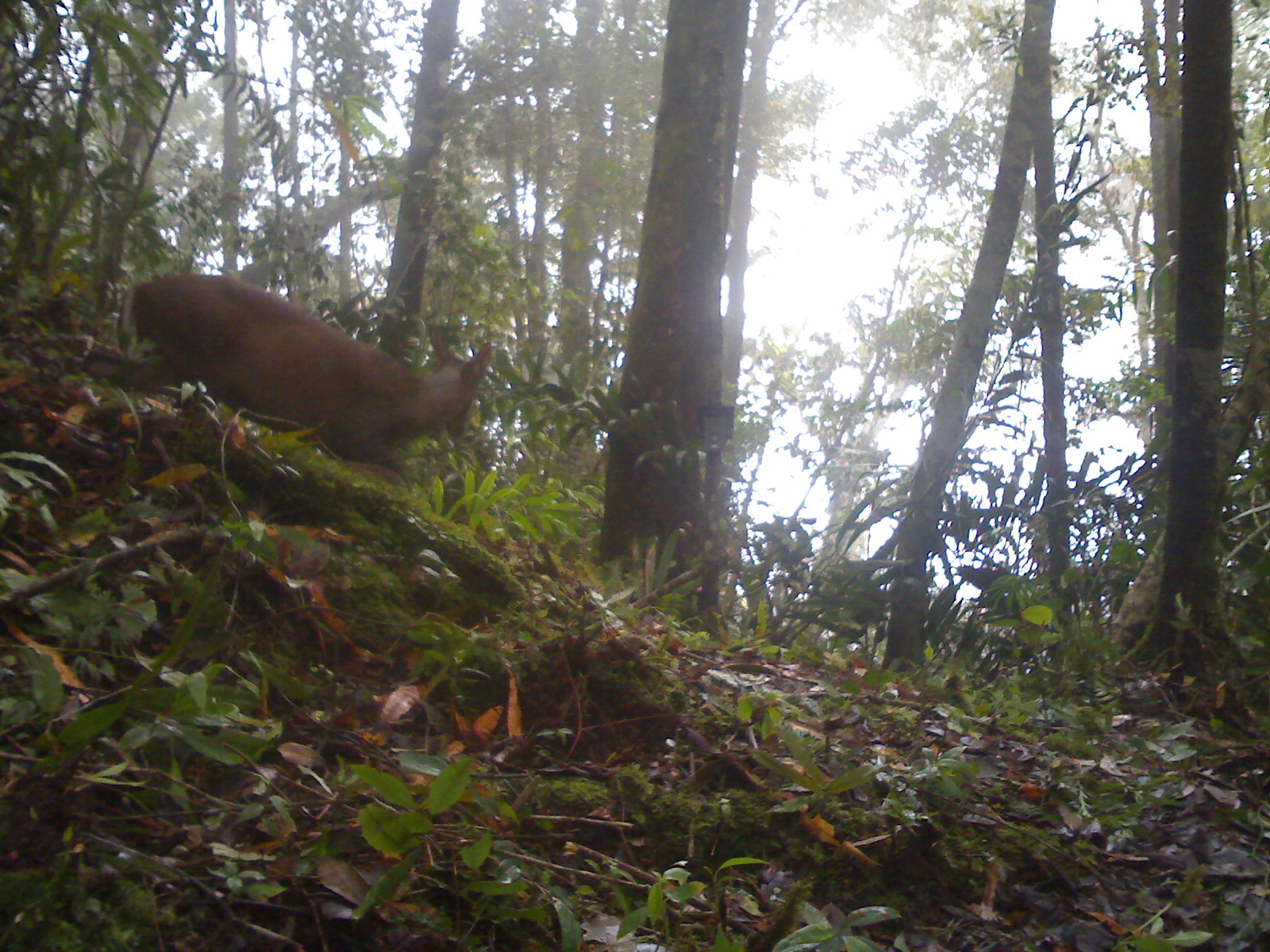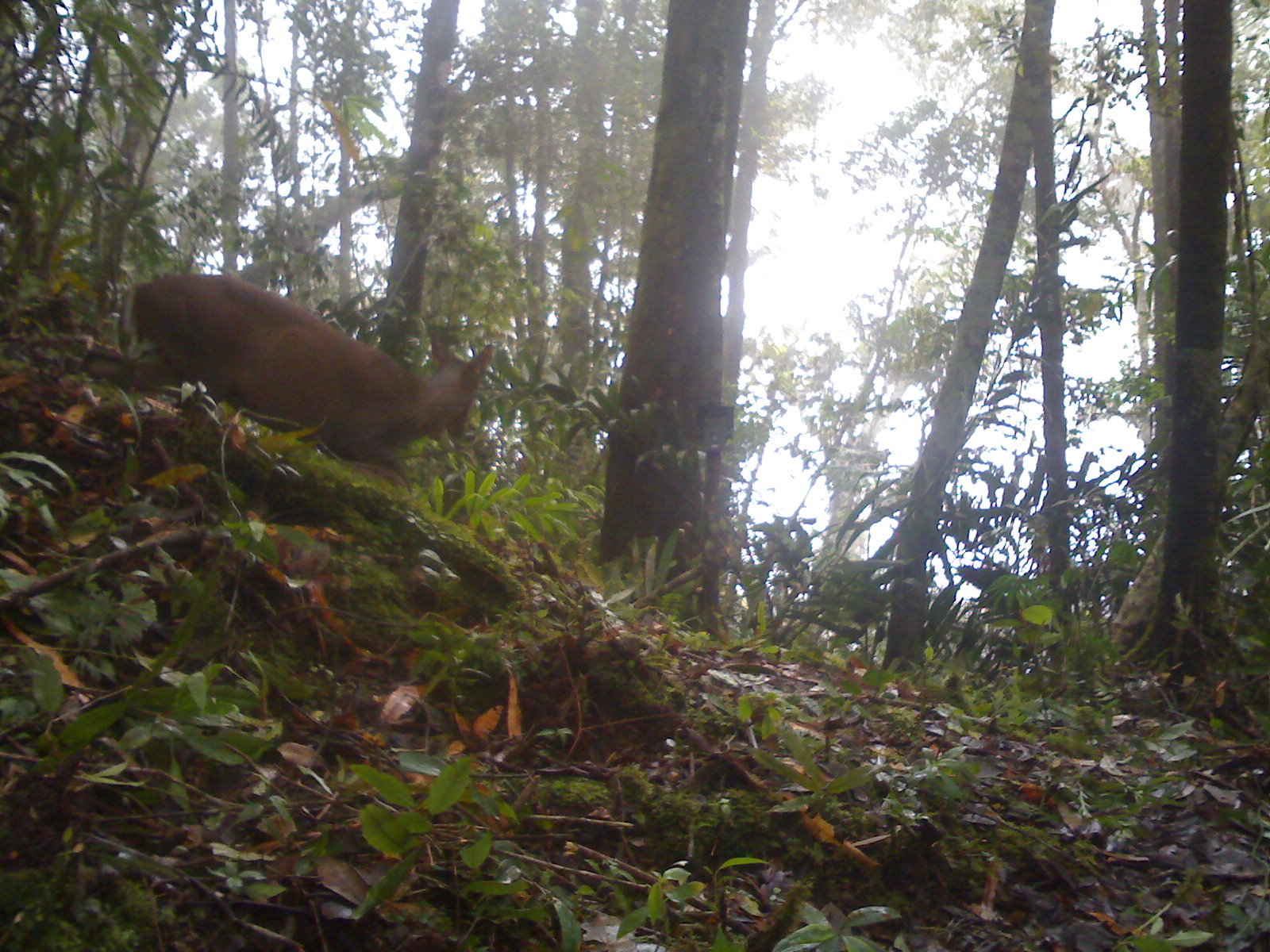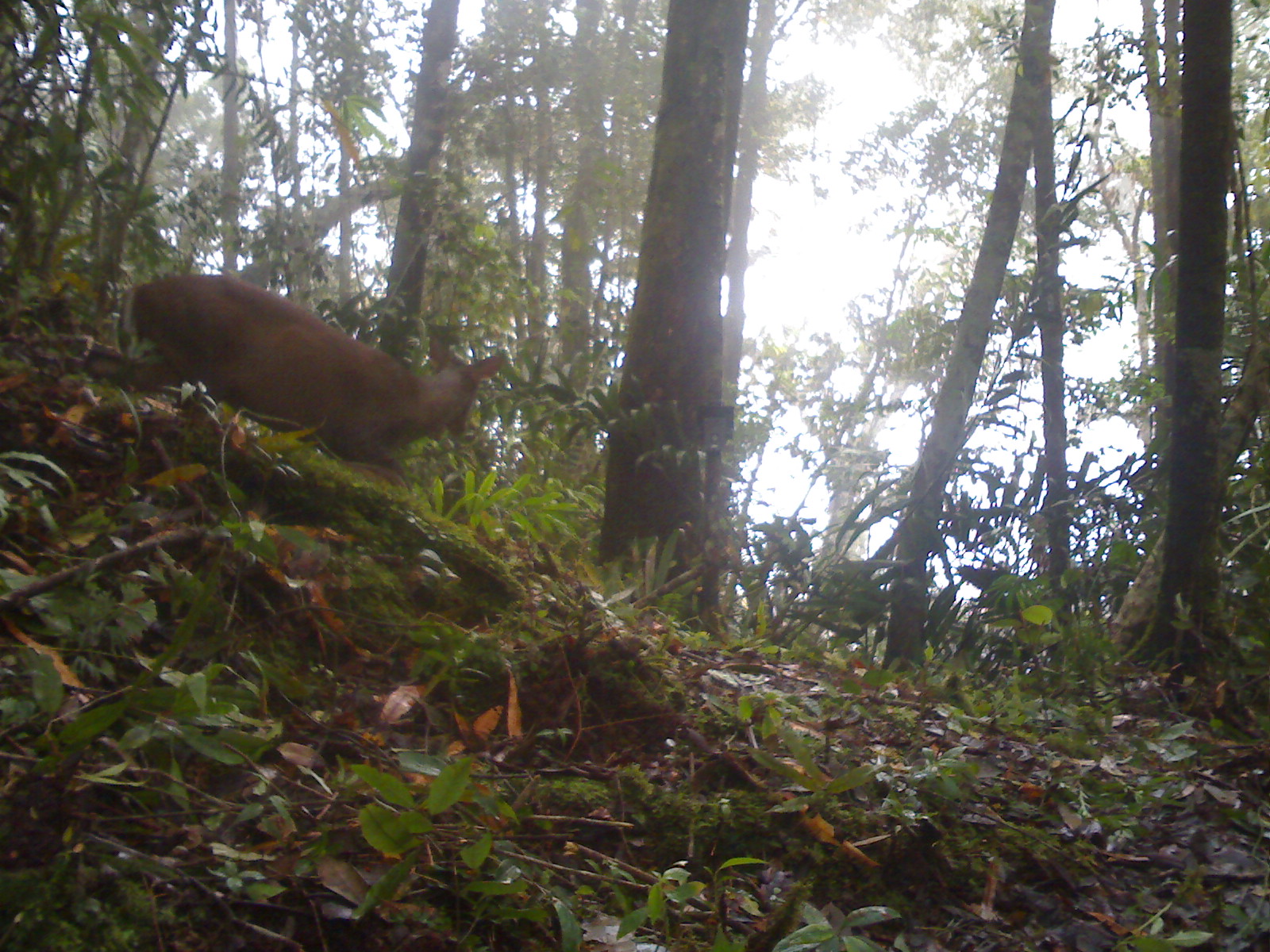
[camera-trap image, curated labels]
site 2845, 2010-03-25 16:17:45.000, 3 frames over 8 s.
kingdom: Animalia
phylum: Chordata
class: Mammalia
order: Artiodactyla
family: Cervidae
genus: Muntiacus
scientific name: Muntiacus muntjak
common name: southern red muntjac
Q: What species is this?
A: Muntiacus muntjak (southern red muntjac).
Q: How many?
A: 1.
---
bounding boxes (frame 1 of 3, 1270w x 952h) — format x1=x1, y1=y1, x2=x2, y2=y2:
muntiacus muntjak: x1=75, y1=270, x2=496, y2=489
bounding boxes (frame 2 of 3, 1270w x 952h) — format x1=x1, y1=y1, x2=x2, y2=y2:
muntiacus muntjak: x1=76, y1=272, x2=495, y2=493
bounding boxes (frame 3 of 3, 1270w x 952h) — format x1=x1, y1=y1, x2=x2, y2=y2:
muntiacus muntjak: x1=86, y1=271, x2=506, y2=492